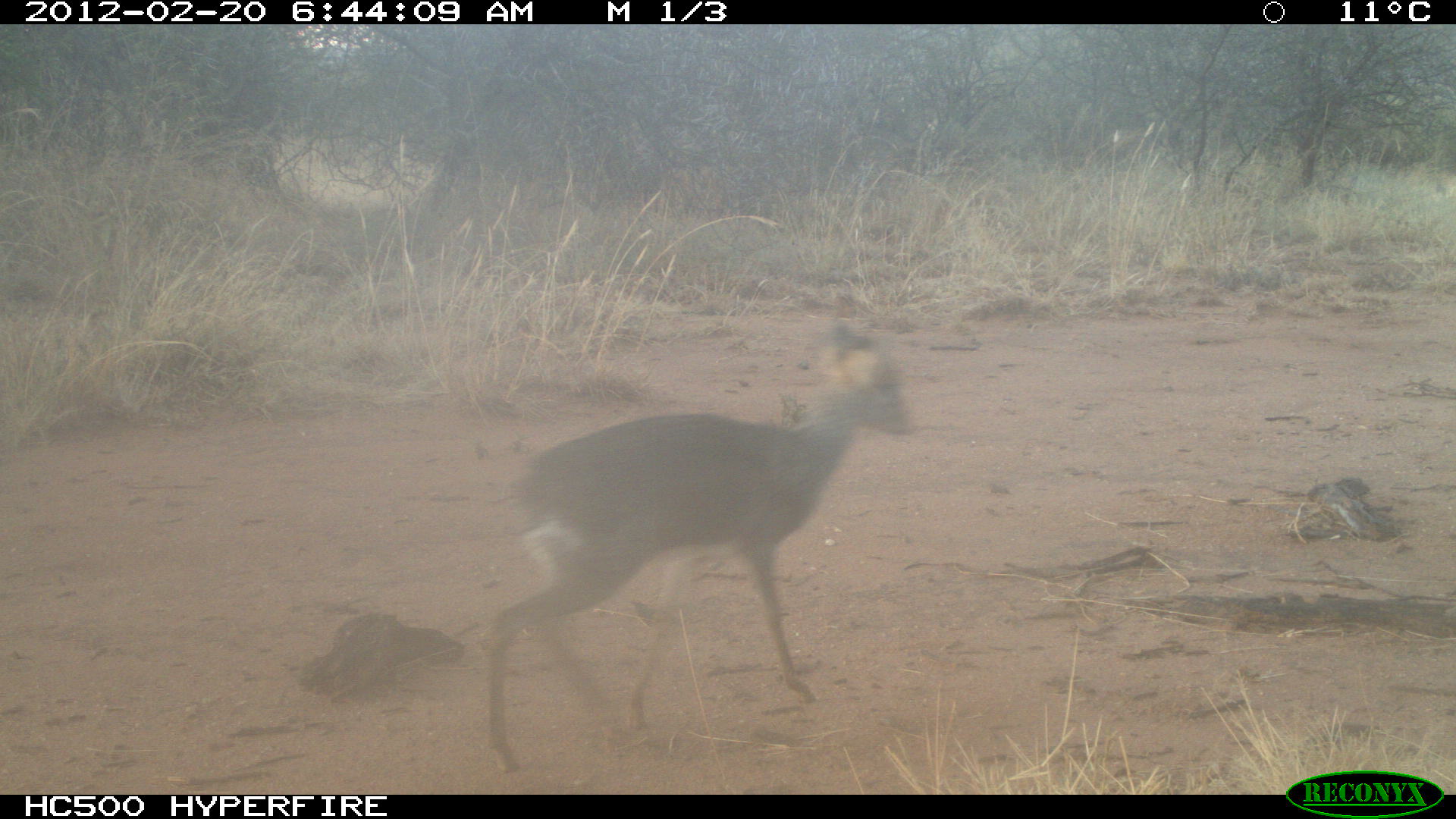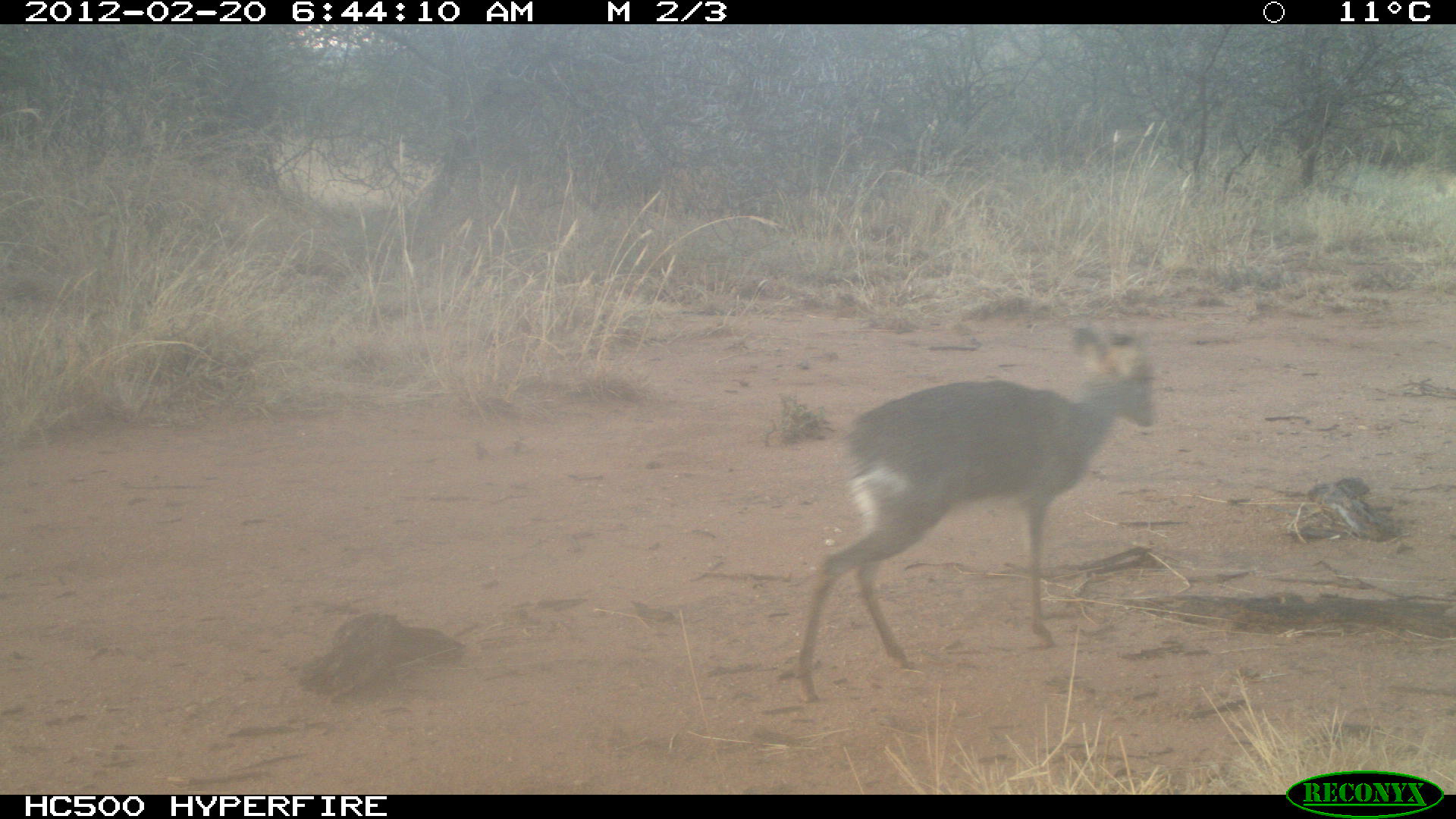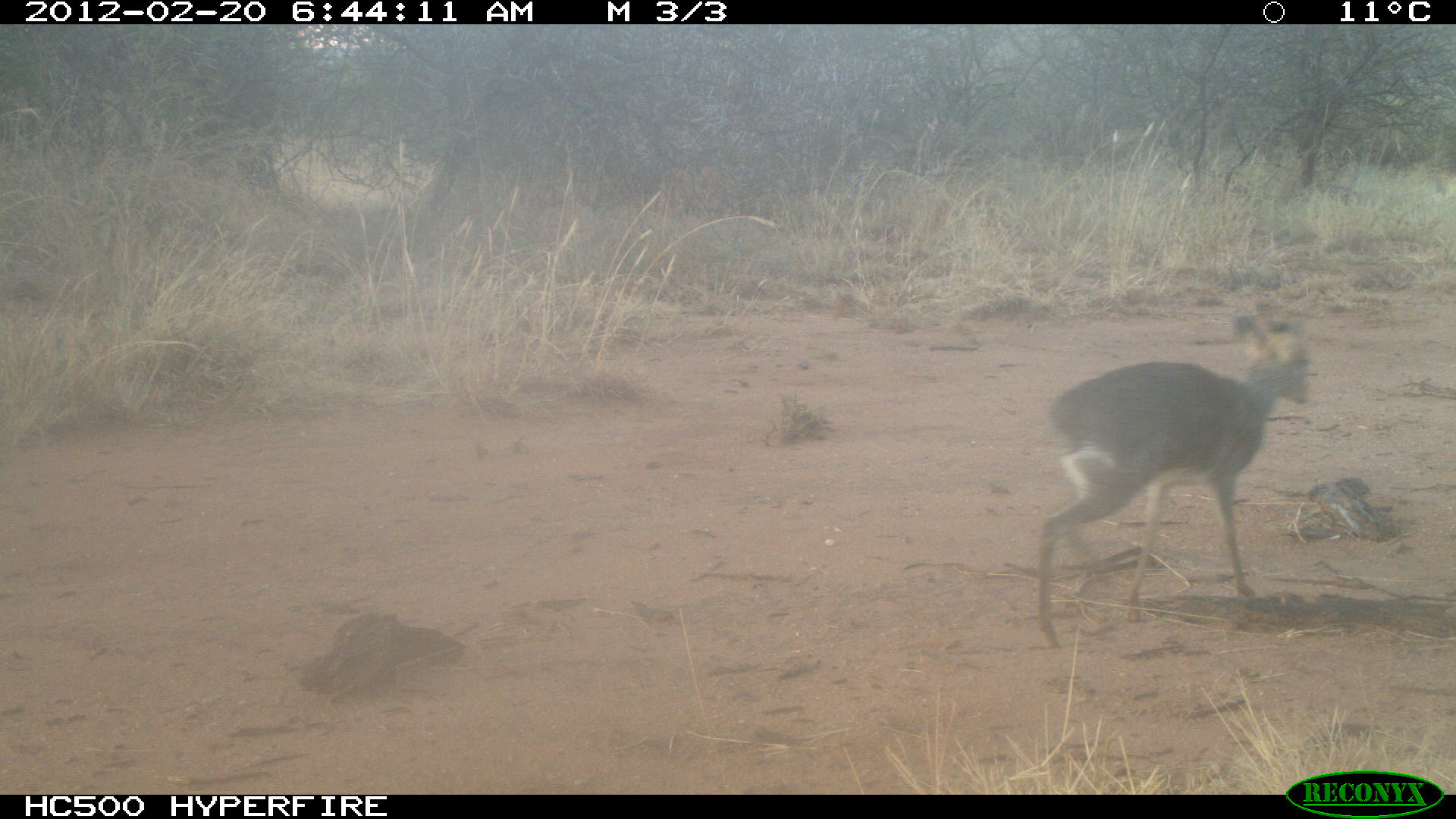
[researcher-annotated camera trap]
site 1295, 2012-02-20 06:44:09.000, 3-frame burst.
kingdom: Animalia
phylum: Chordata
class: Mammalia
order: Artiodactyla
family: Bovidae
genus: Madoqua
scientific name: Madoqua guentheri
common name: günther's dik-dik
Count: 1.